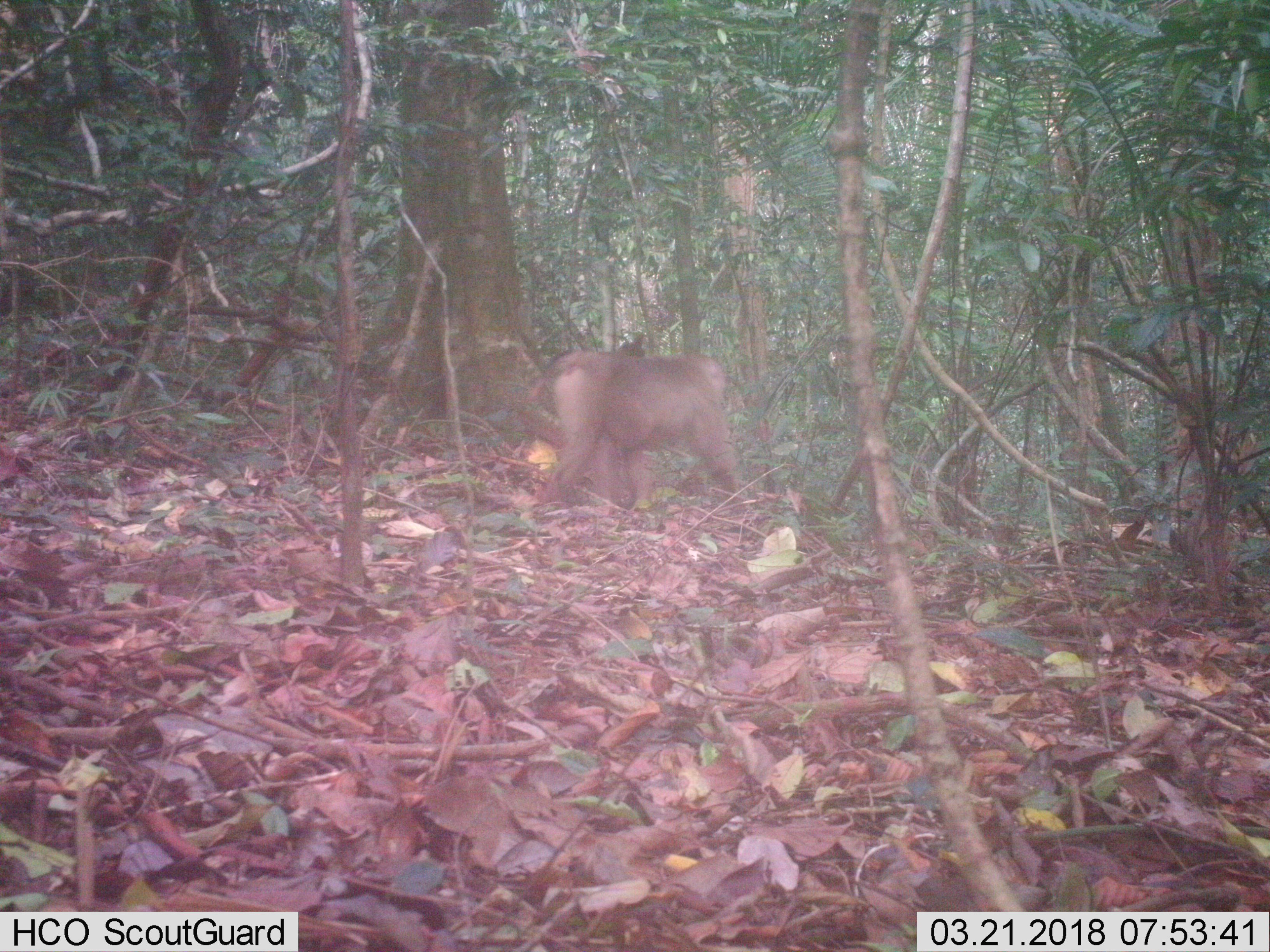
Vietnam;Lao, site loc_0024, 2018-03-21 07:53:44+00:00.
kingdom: Animalia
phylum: Chordata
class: Mammalia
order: Primates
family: Cercopithecidae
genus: Macaca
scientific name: Macaca nemestrina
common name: pig-tailed macaque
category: pig tailed macaque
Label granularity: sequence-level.